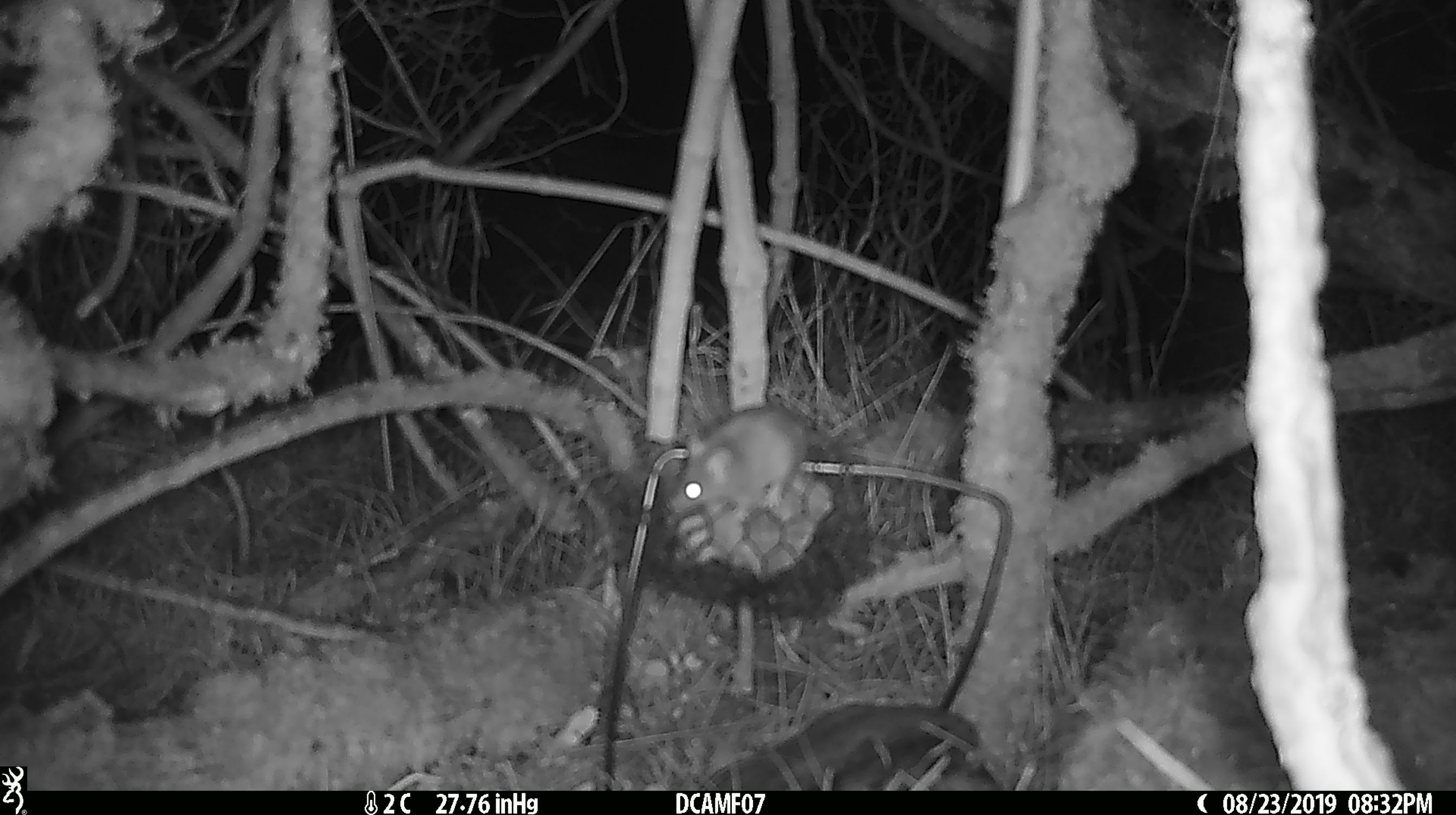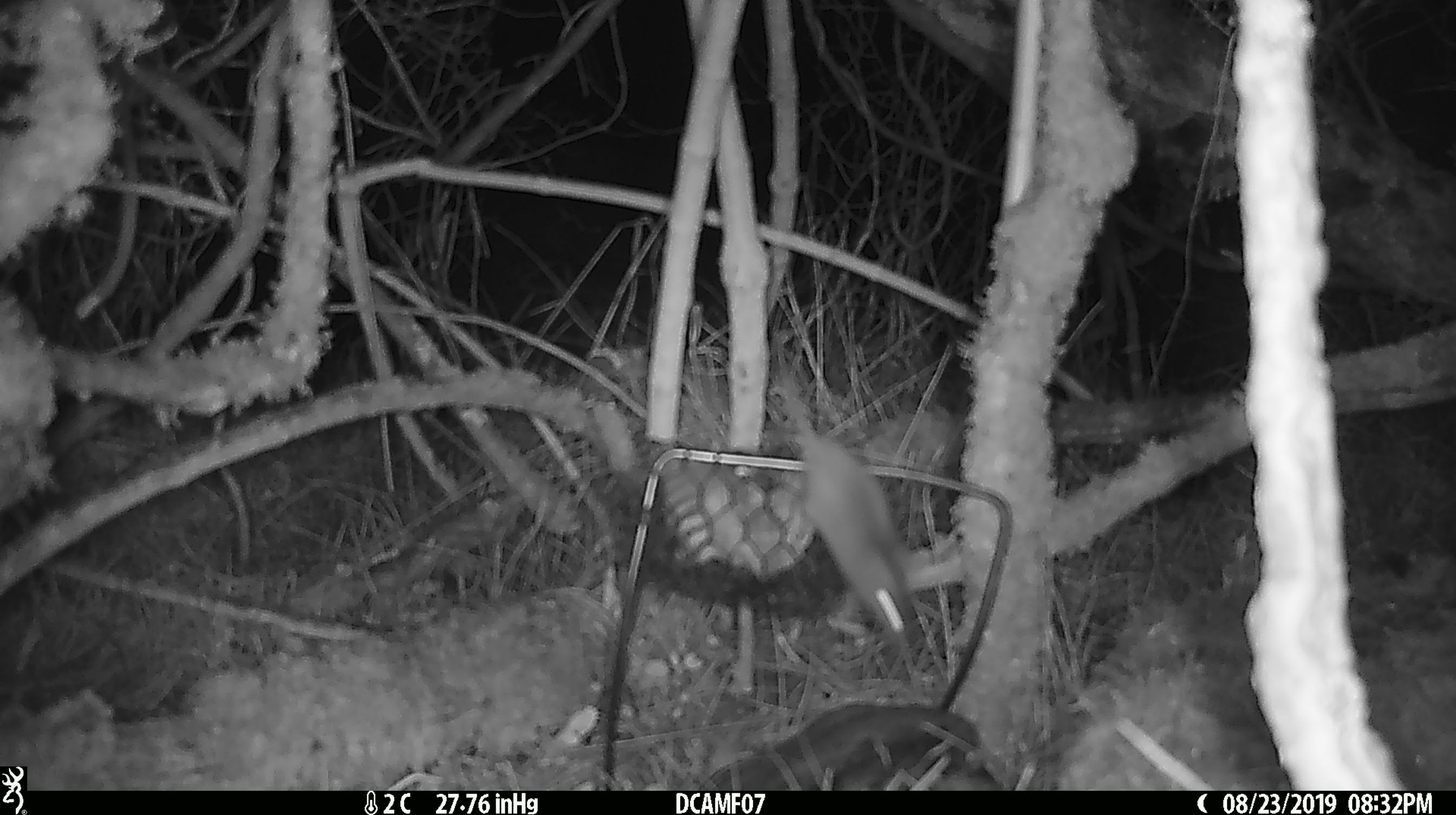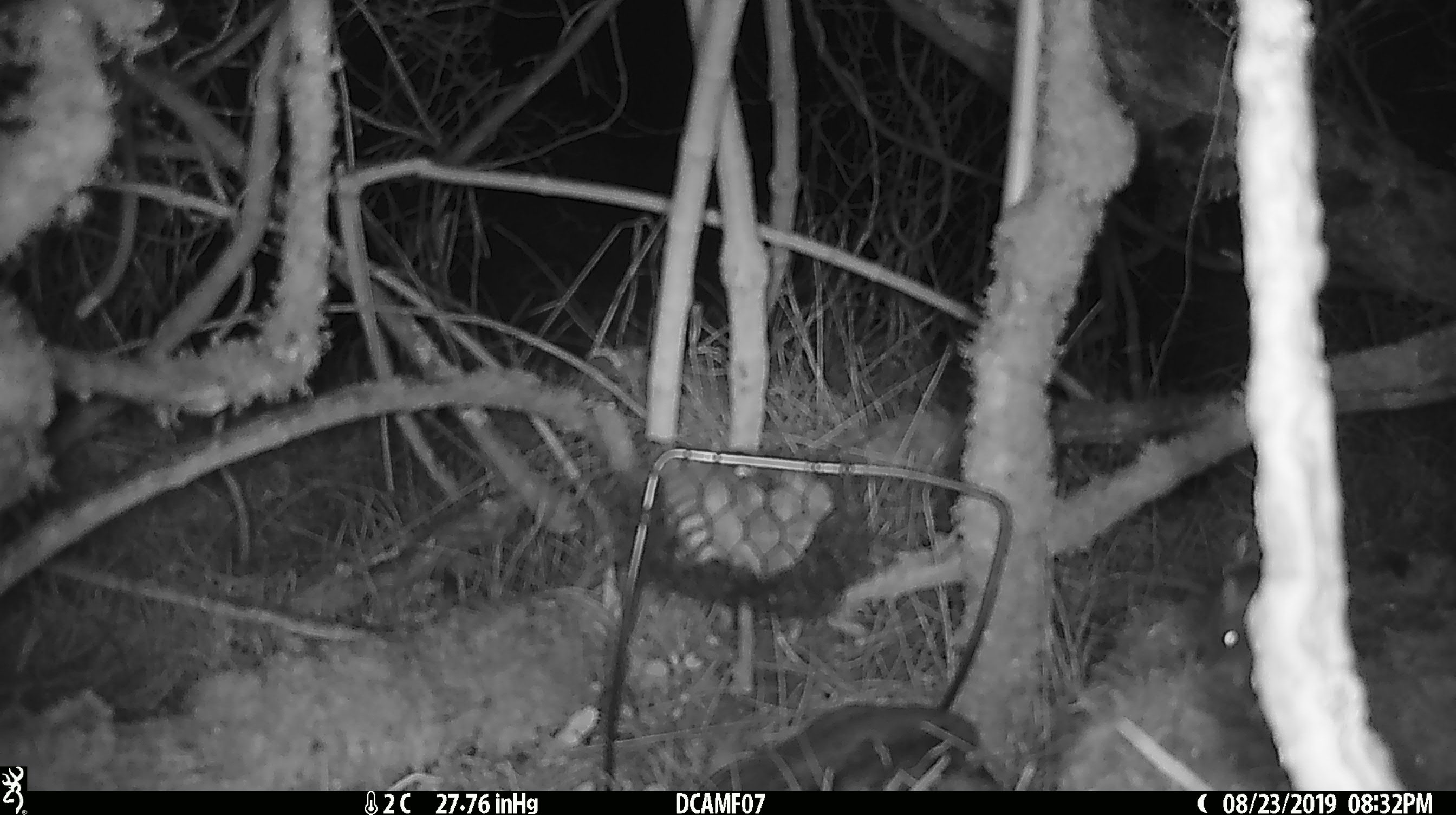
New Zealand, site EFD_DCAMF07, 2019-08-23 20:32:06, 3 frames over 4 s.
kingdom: Animalia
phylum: Chordata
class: Mammalia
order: Rodentia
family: Muridae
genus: Mus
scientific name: Mus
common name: mouse